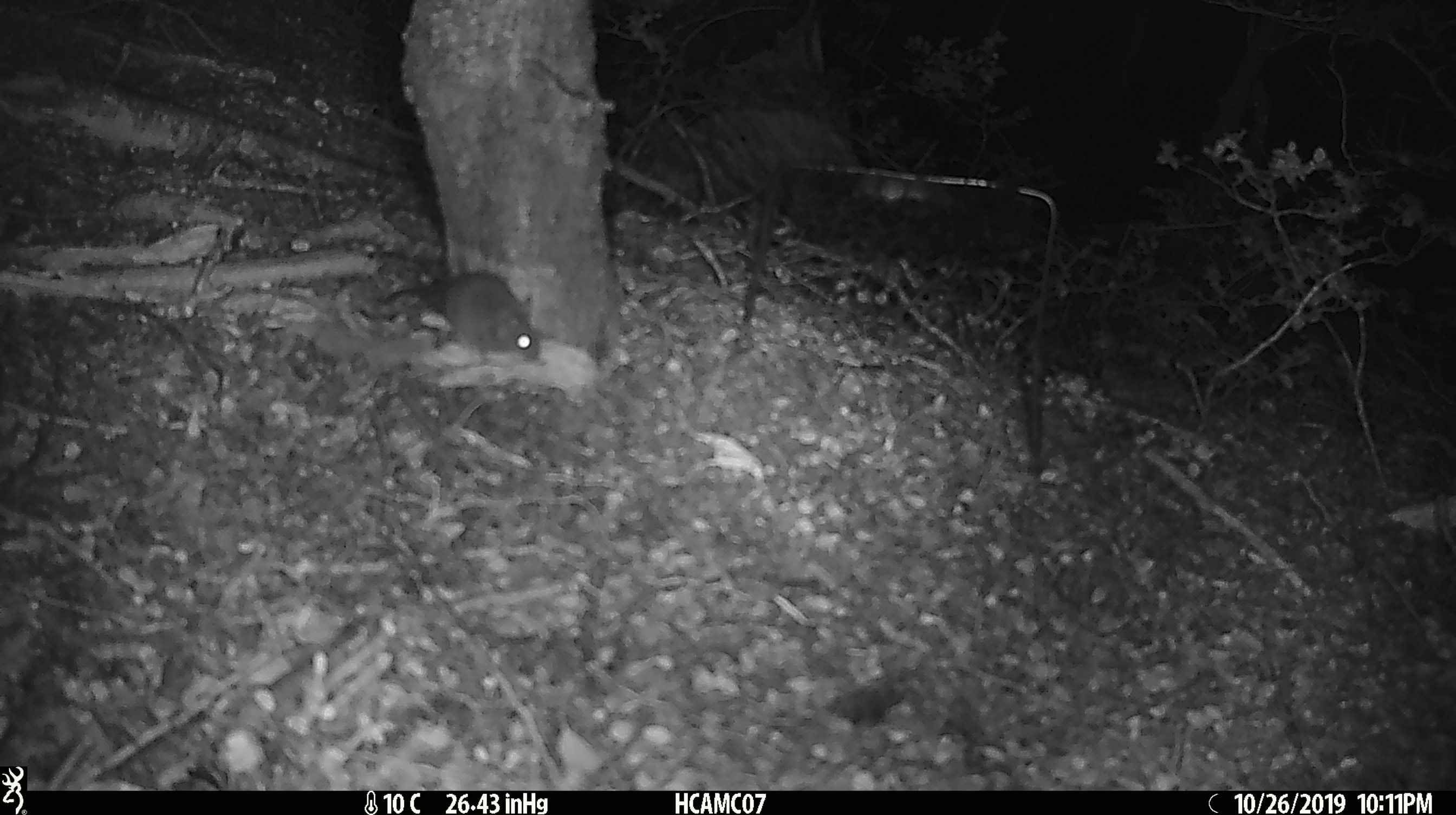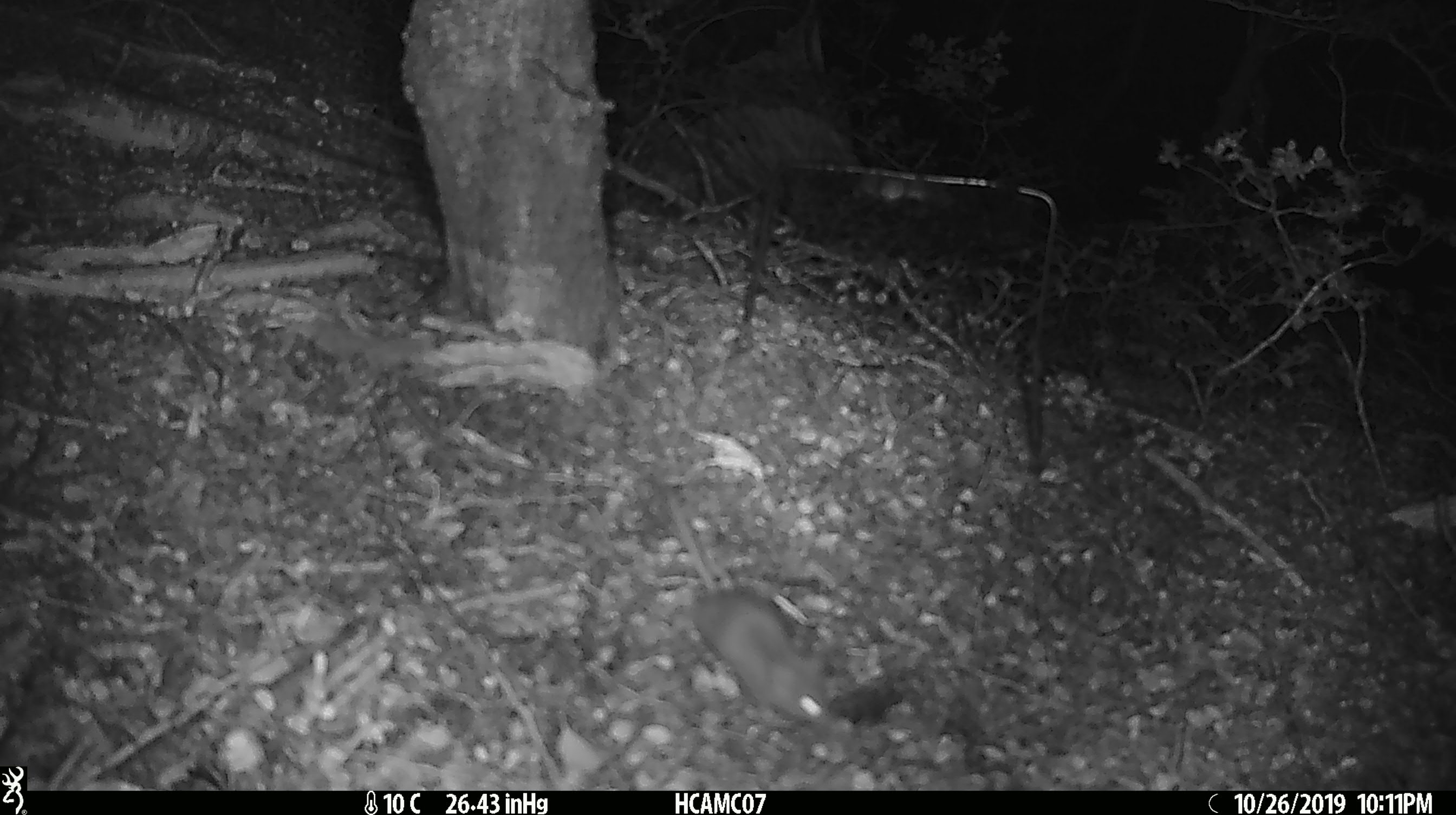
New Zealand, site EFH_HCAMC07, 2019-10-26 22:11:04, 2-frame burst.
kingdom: Animalia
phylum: Chordata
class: Mammalia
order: Rodentia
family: Muridae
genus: Mus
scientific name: Mus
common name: mouse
Mouse (Mus).